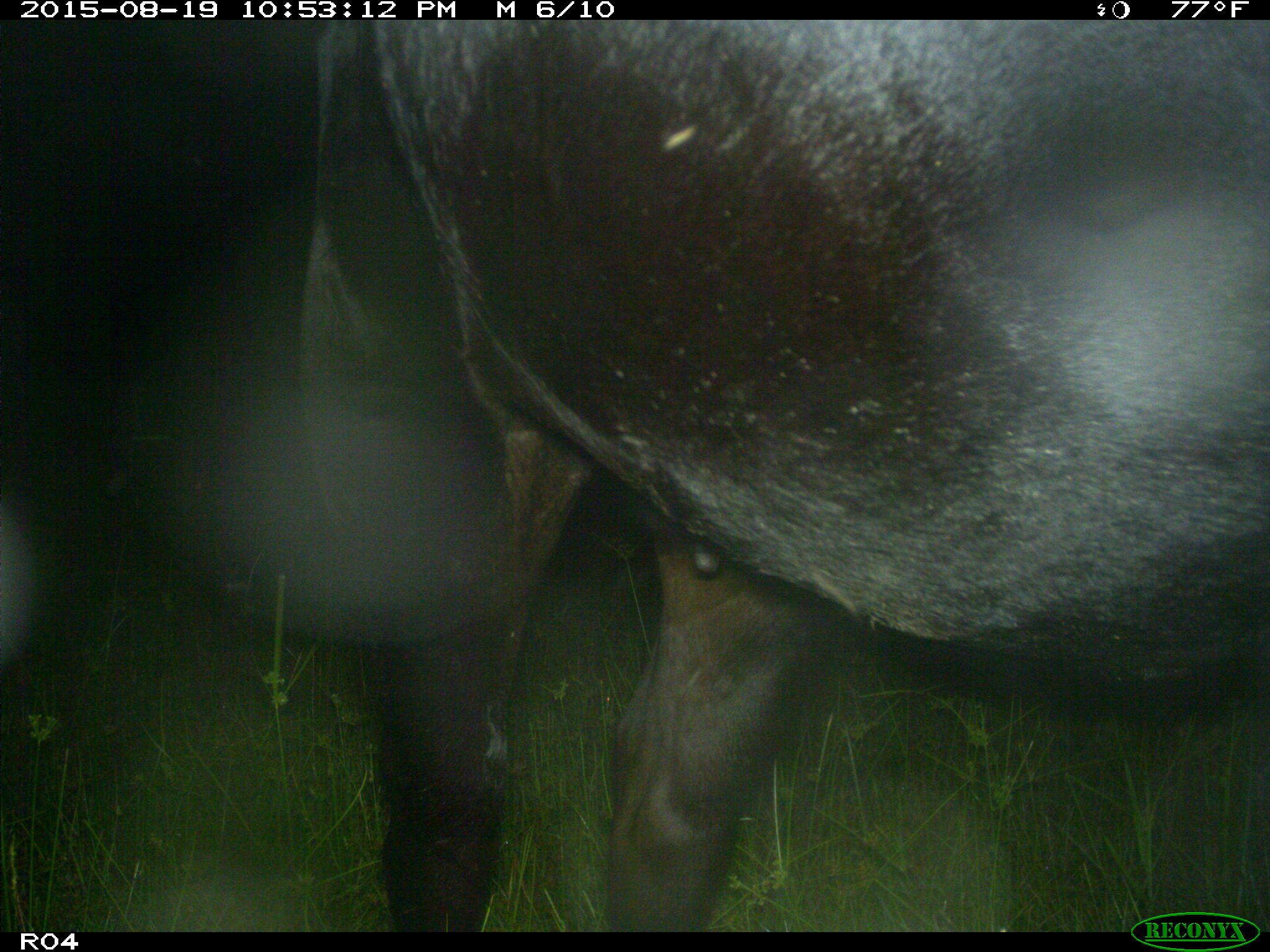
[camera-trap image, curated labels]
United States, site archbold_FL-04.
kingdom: Animalia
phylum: Chordata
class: Mammalia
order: Artiodactyla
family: Bovidae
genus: Bos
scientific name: Bos taurus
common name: domestic cow